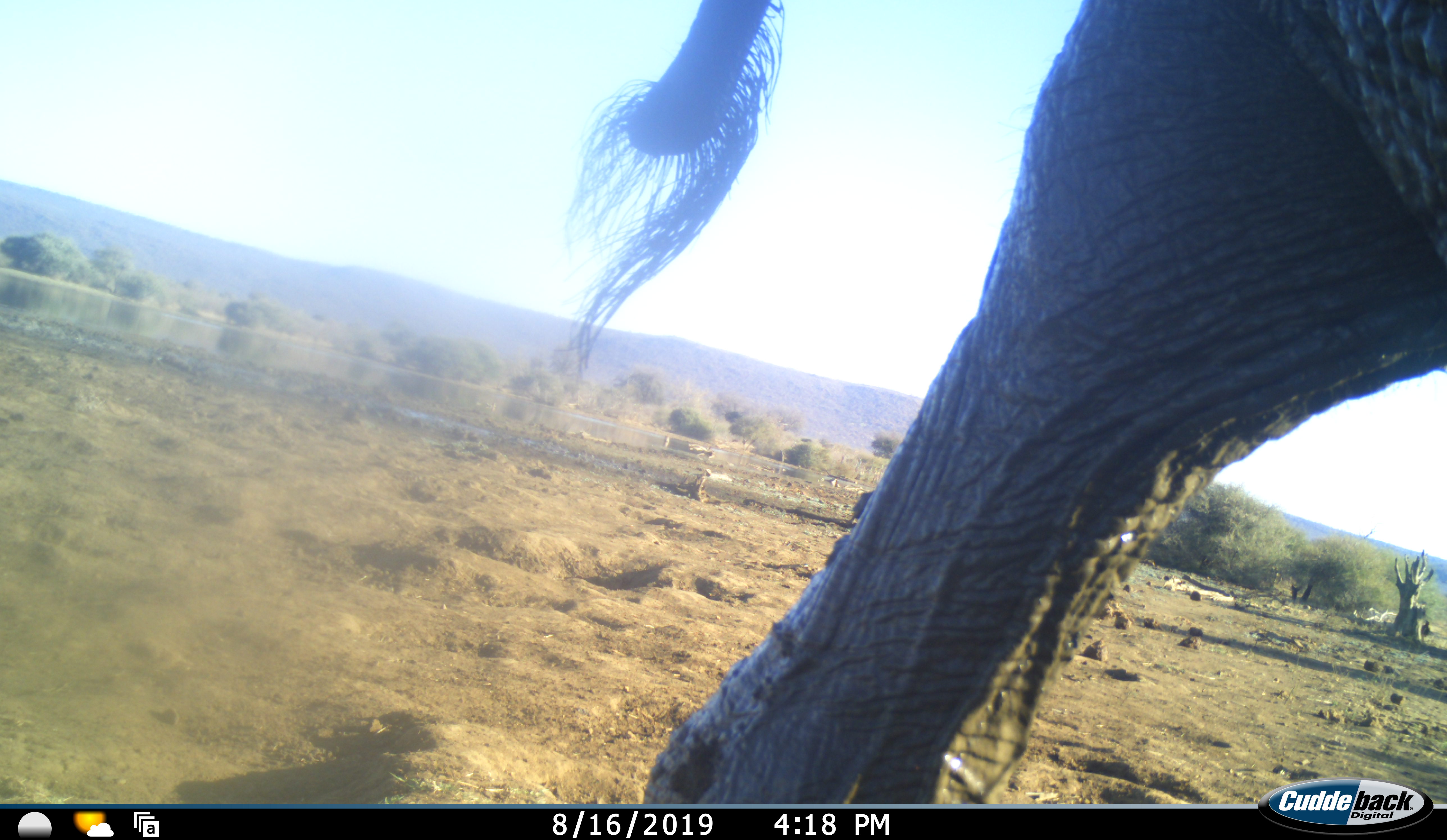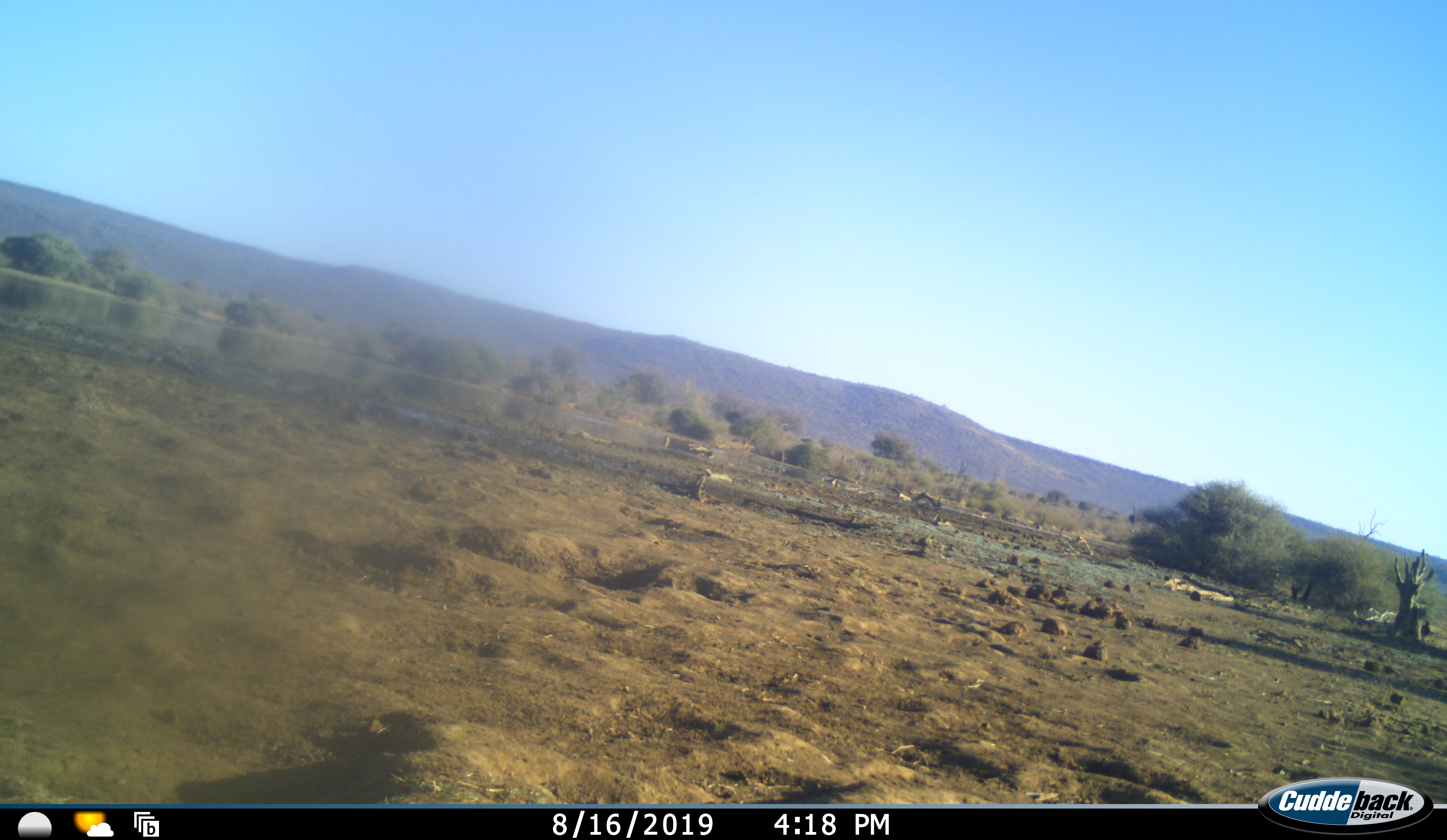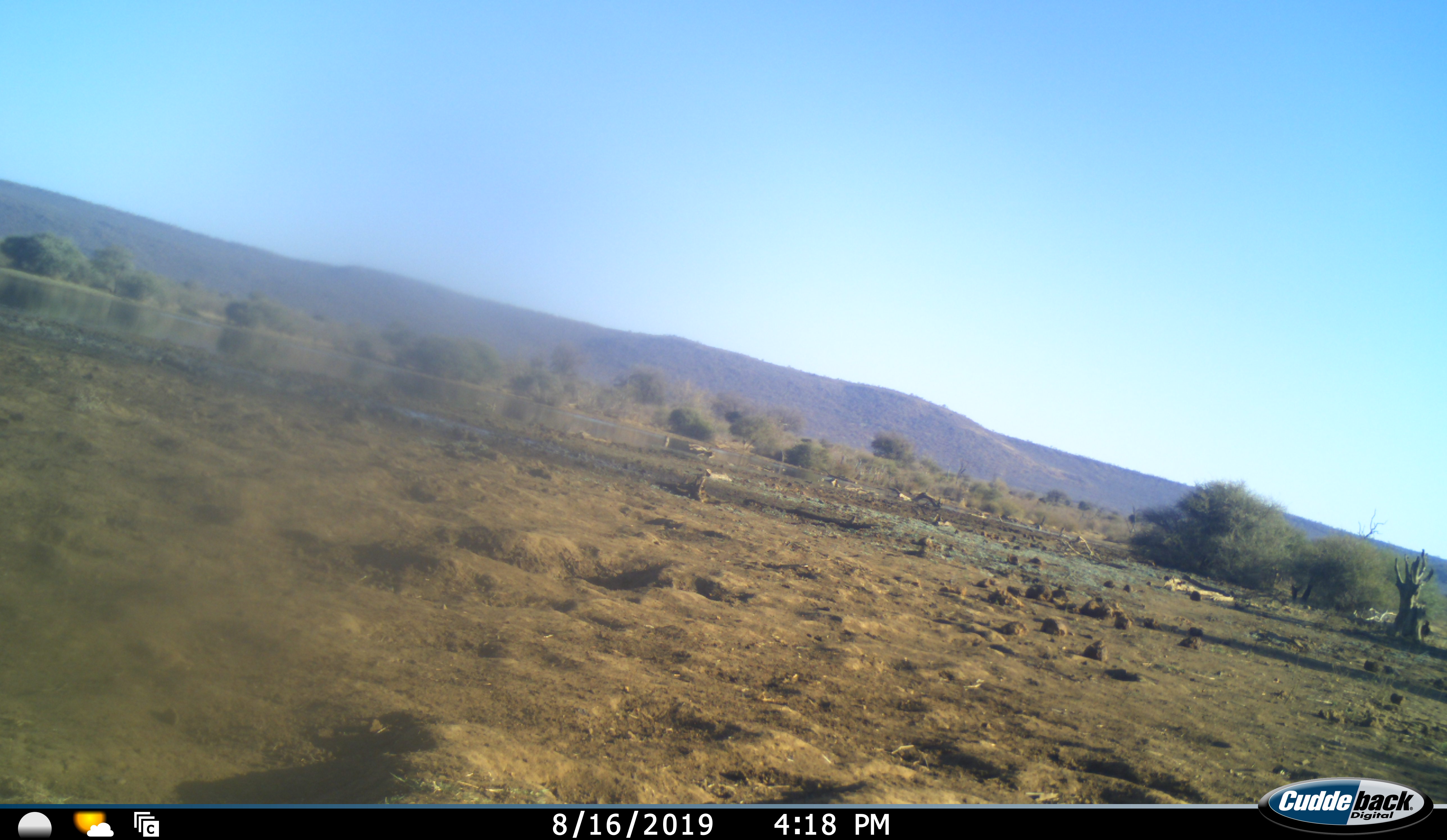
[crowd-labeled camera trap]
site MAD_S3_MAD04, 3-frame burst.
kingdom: Animalia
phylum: Chordata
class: Mammalia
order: Proboscidea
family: Elephantidae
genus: Loxodonta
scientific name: Loxodonta africana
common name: african bush elephant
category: elephant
Elephant (african bush elephant) (Loxodonta africana), count 1. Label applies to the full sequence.